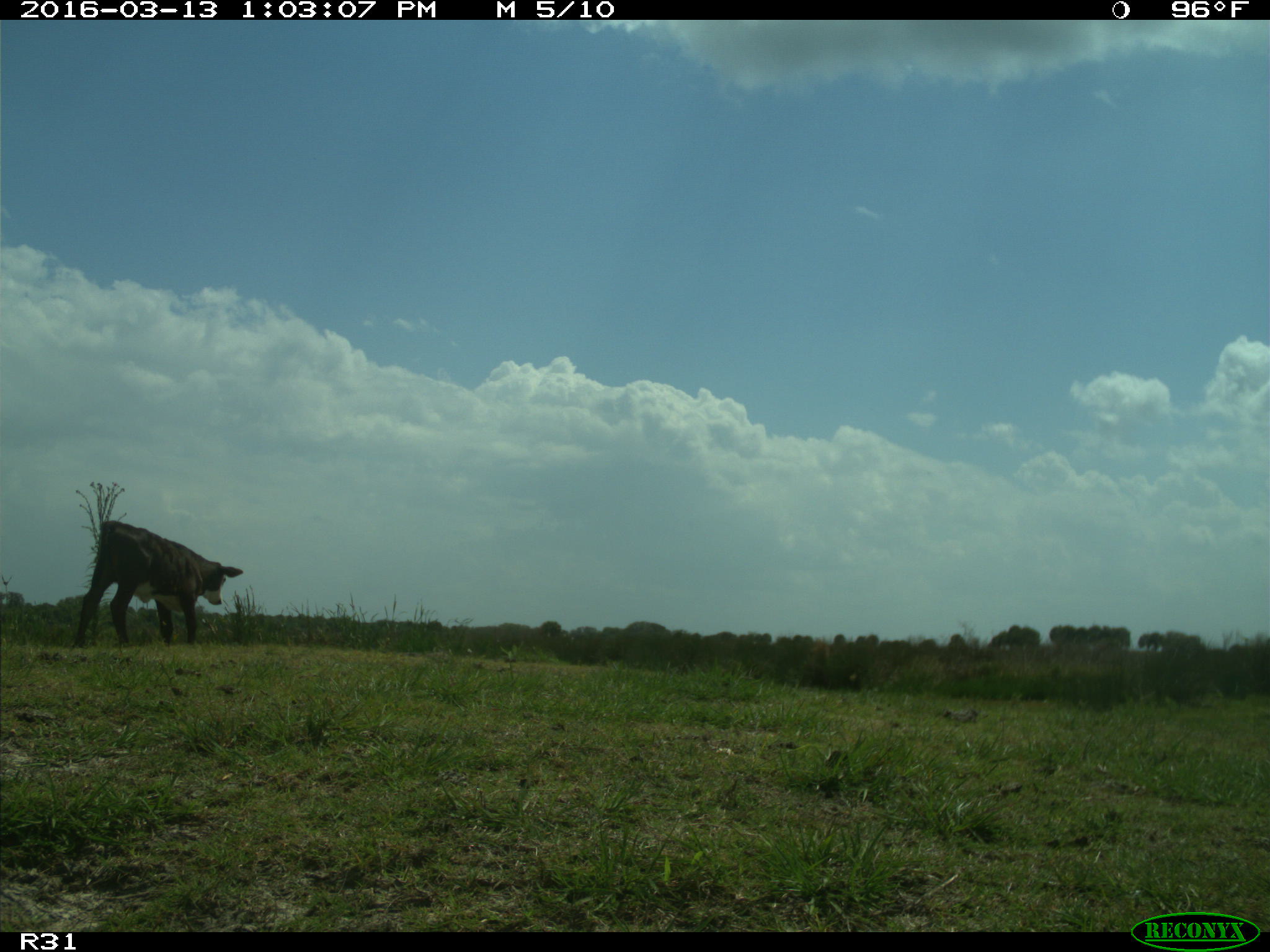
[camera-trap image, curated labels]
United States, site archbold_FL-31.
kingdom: Animalia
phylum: Chordata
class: Mammalia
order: Artiodactyla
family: Bovidae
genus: Bos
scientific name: Bos taurus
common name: domestic cow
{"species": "Bos taurus (domestic cow)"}